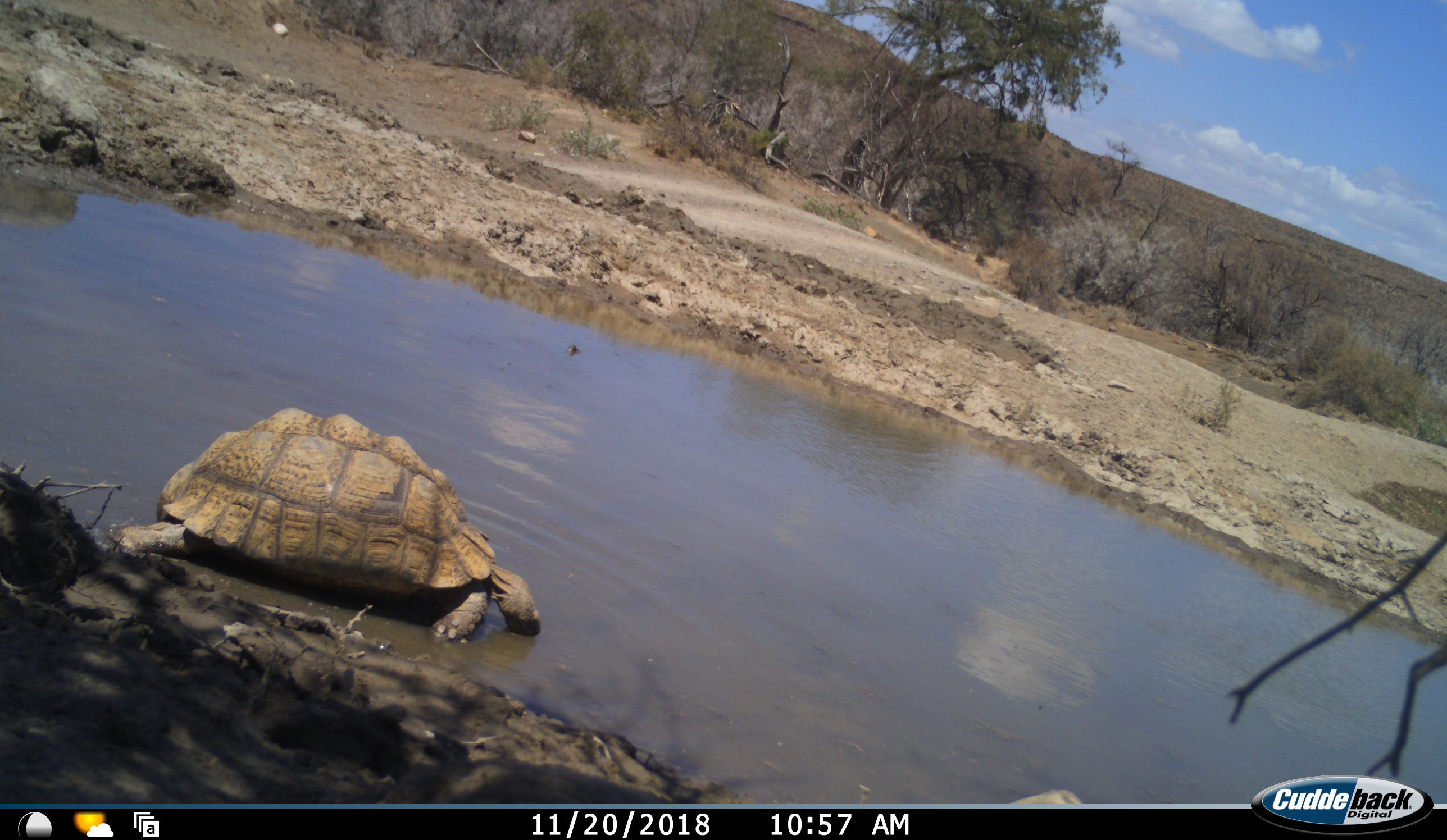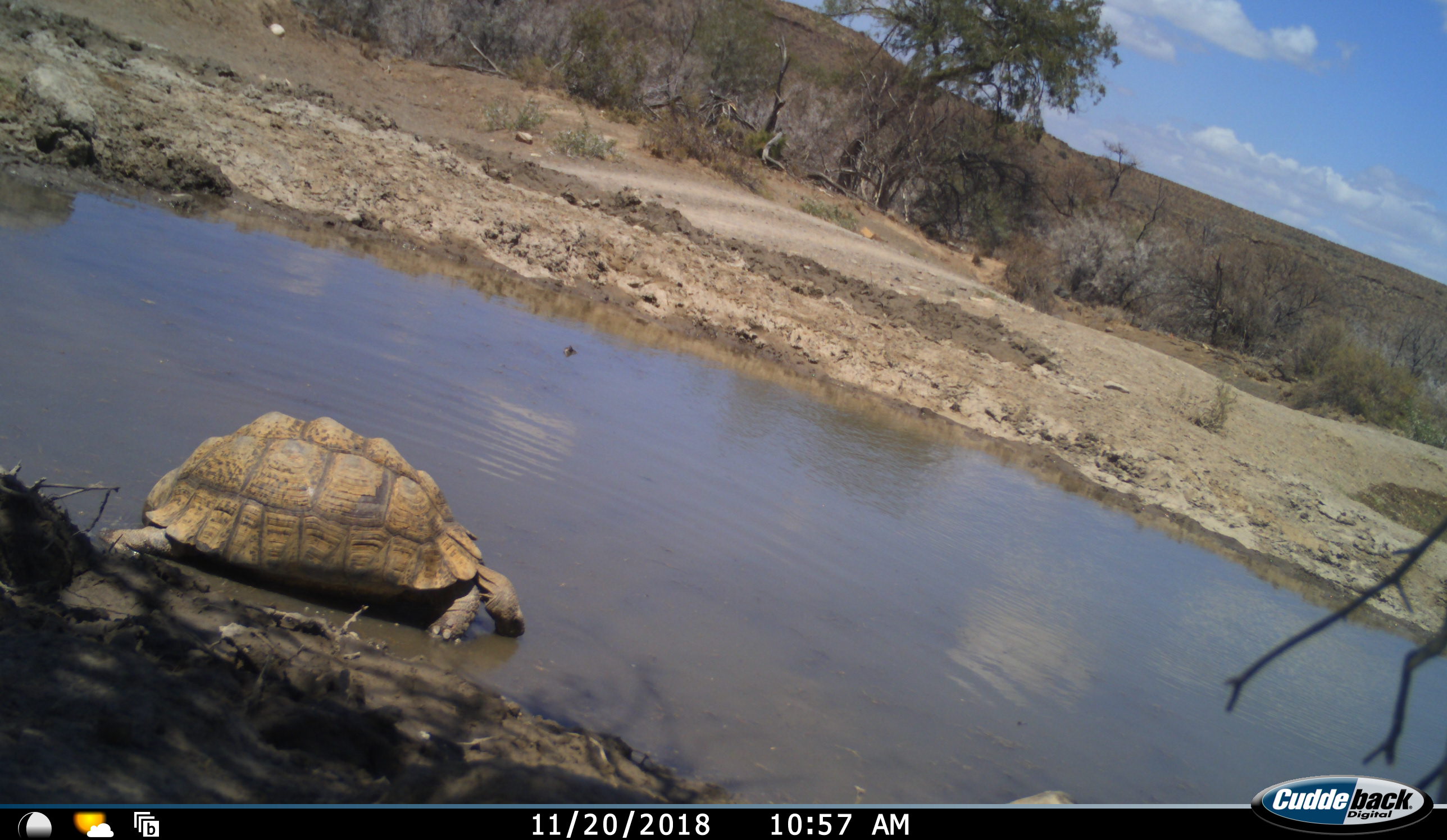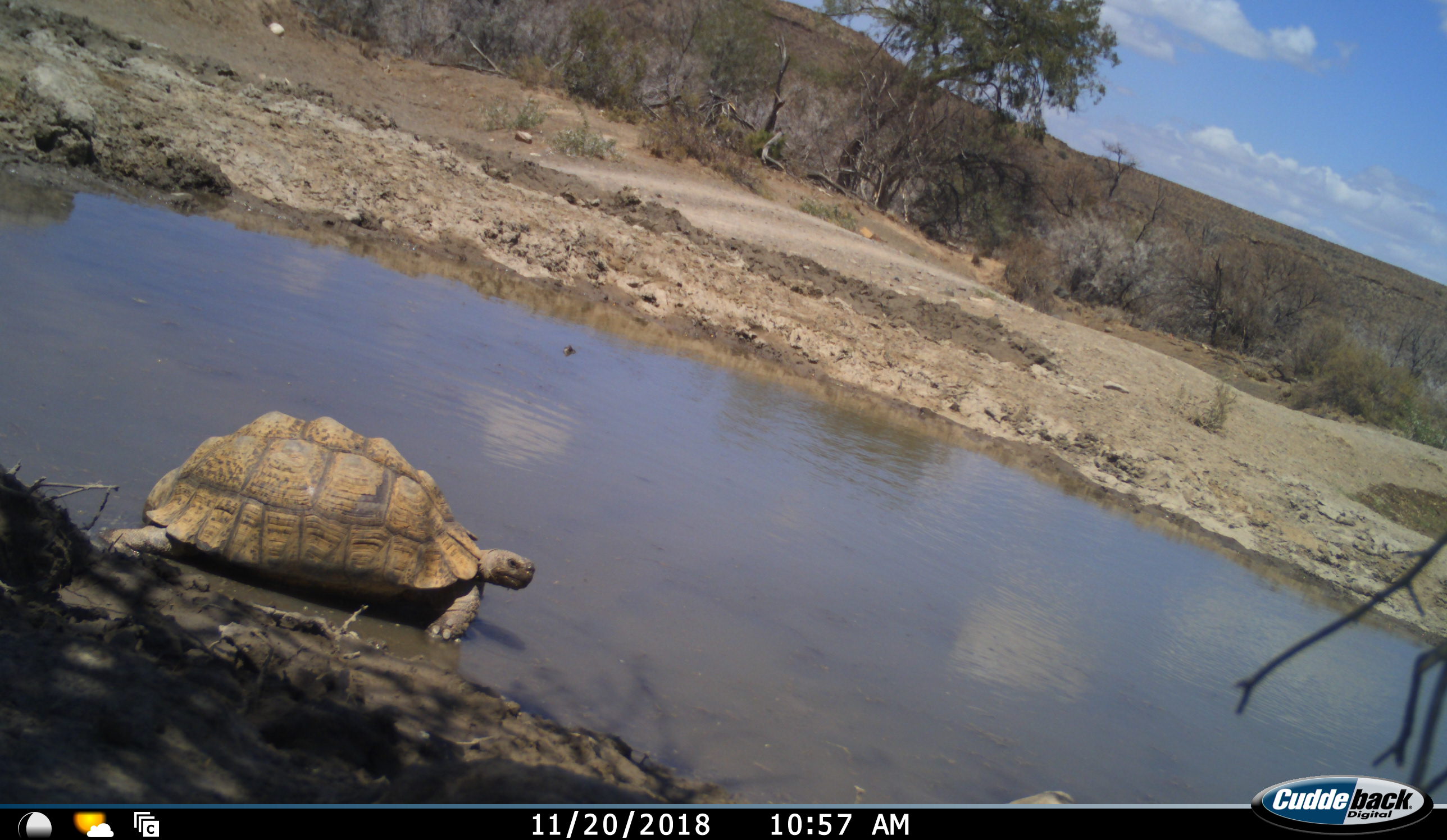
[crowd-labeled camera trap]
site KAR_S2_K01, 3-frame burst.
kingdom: Animalia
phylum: Chordata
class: Reptilia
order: Testudines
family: Testudinidae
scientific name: Testudinidae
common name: tortoise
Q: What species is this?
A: Tortoise (Testudinidae).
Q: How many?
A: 1.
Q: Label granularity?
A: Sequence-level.